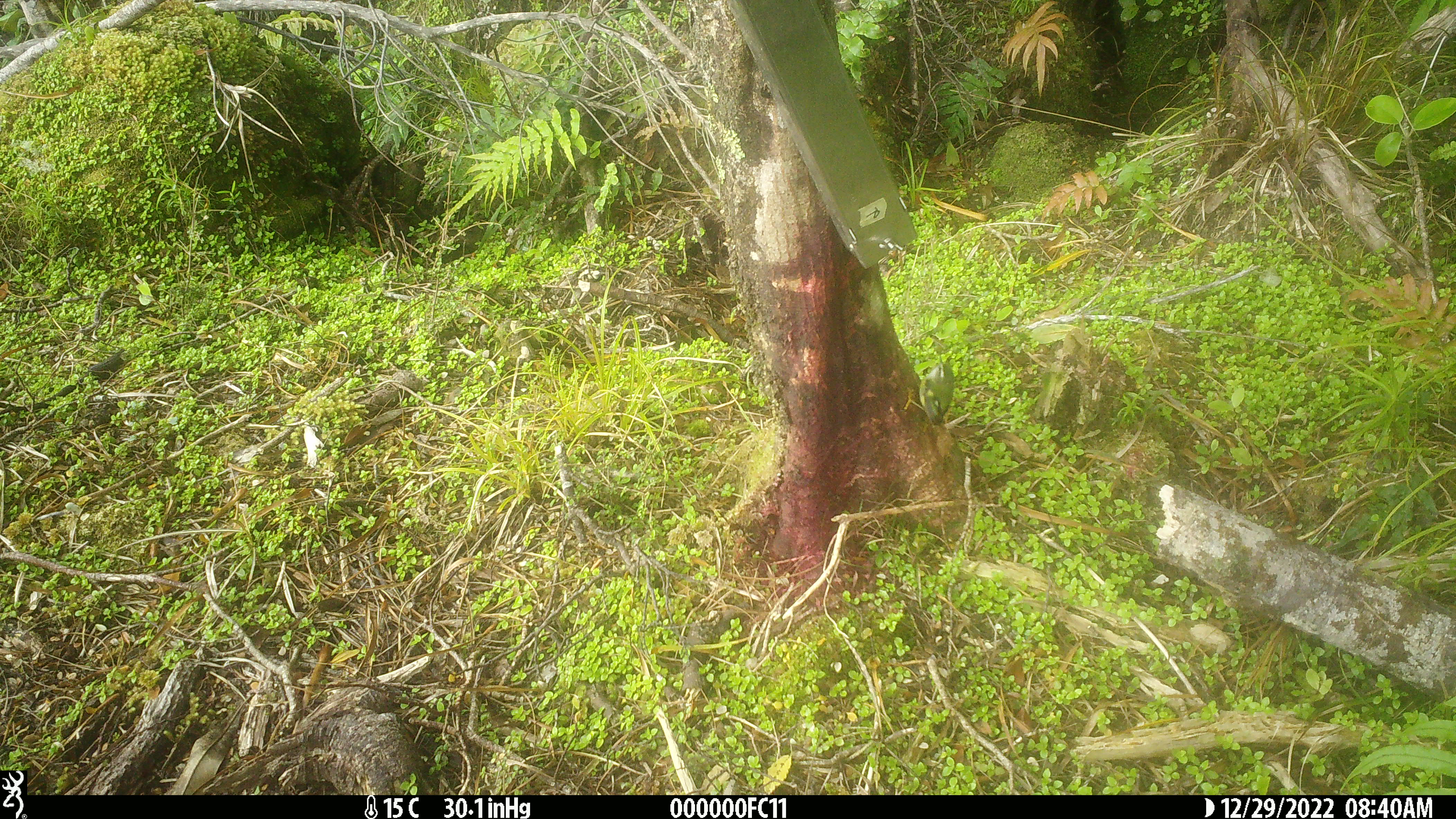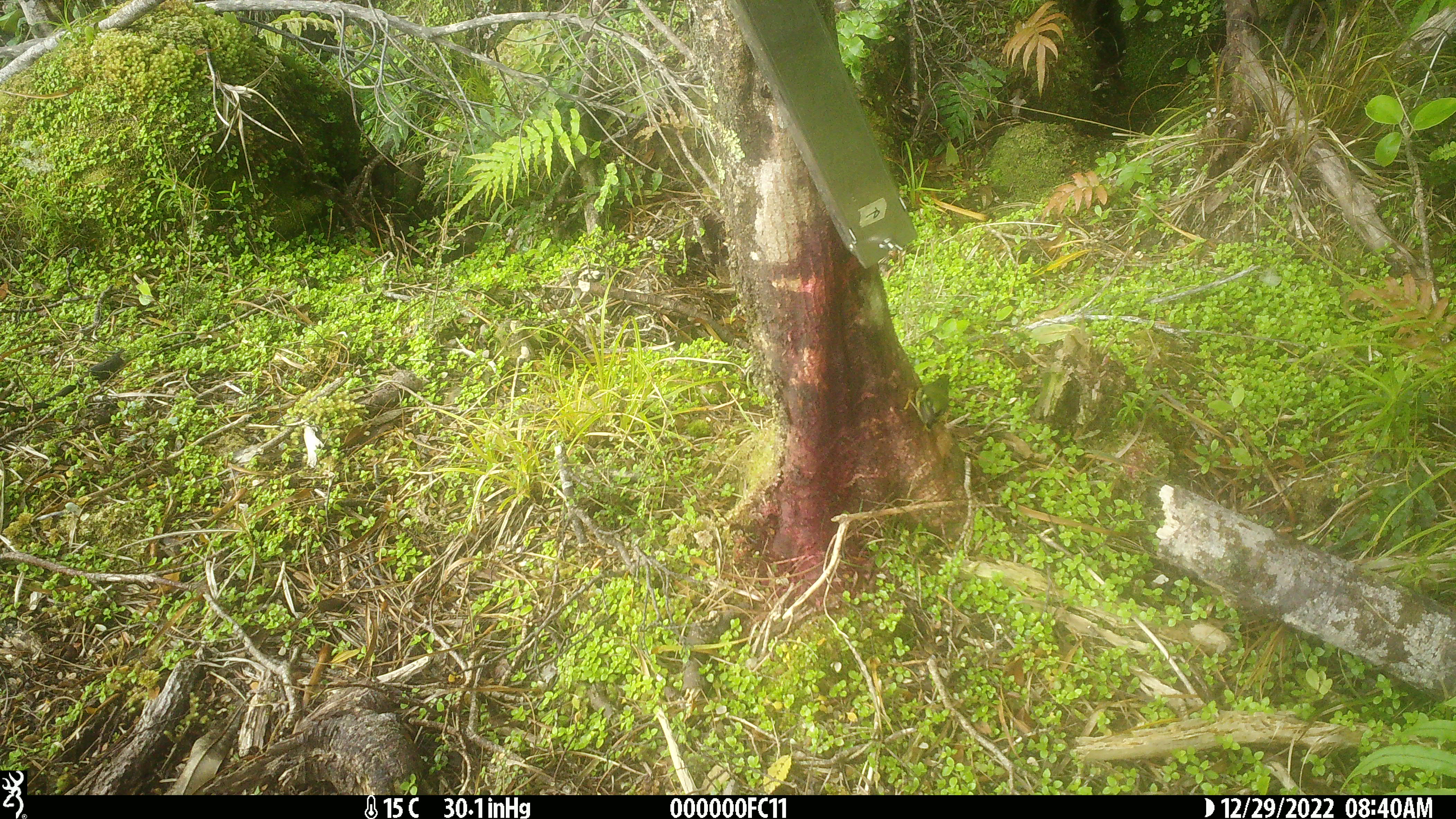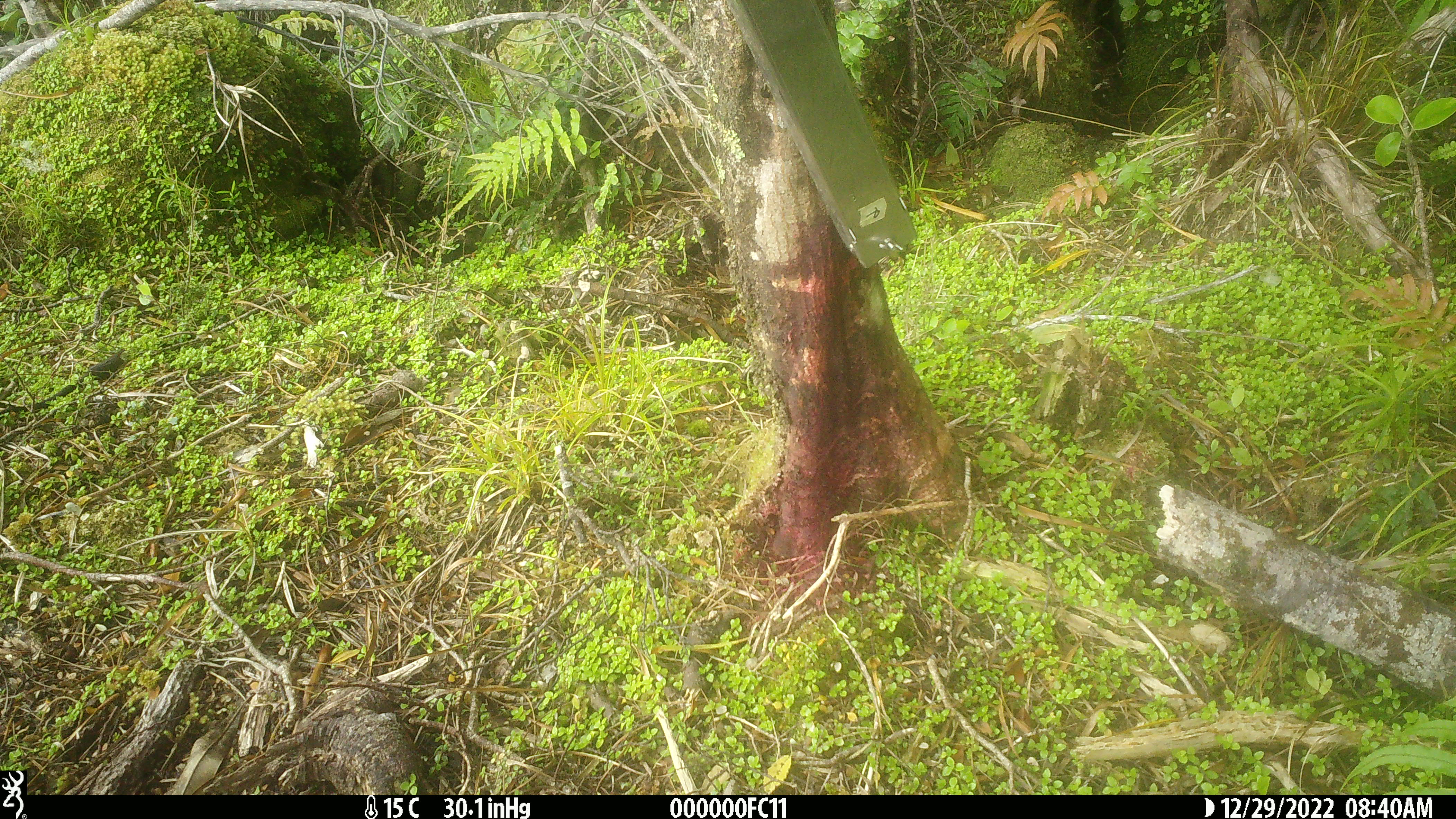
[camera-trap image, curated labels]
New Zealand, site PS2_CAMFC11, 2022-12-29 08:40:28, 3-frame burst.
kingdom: Animalia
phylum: Chordata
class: Aves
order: Passeriformes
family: Acanthisittidae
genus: Acanthisitta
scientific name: Acanthisitta chloris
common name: rifleman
Rifleman (Acanthisitta chloris).